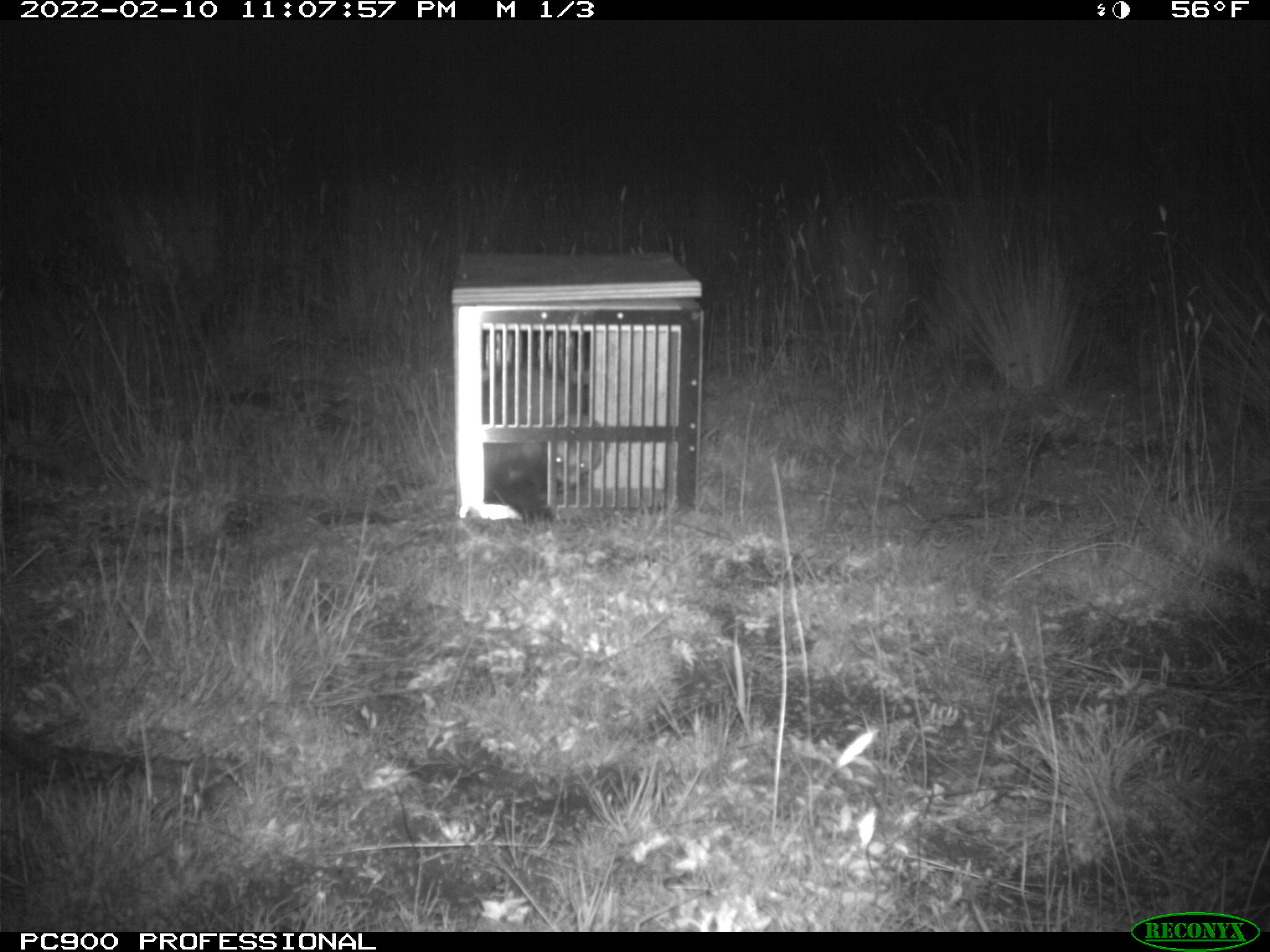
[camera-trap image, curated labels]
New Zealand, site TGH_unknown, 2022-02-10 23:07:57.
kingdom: Animalia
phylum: Chordata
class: Mammalia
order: Carnivora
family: Mustelidae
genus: Mustela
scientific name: Mustela furo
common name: ferret